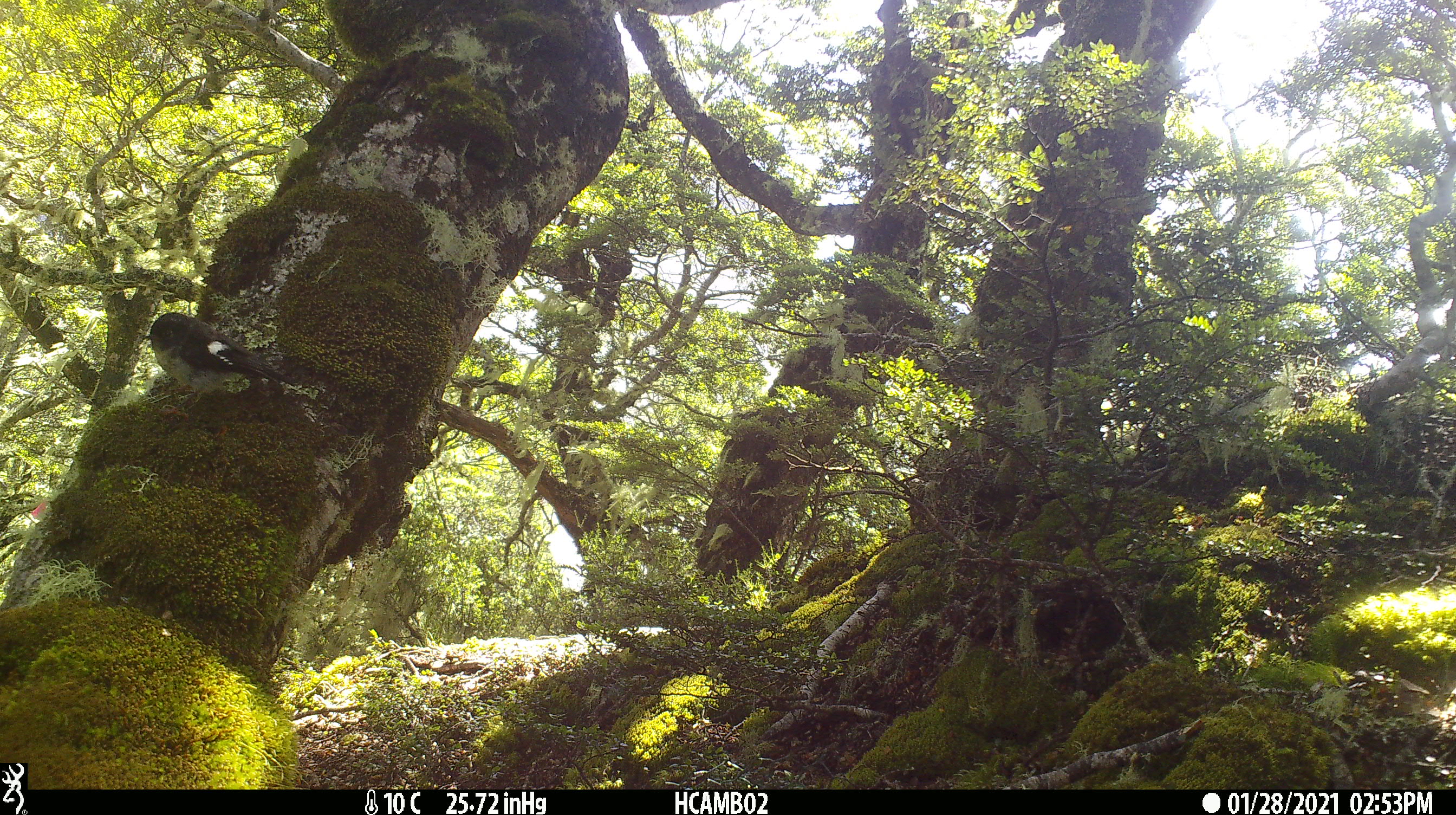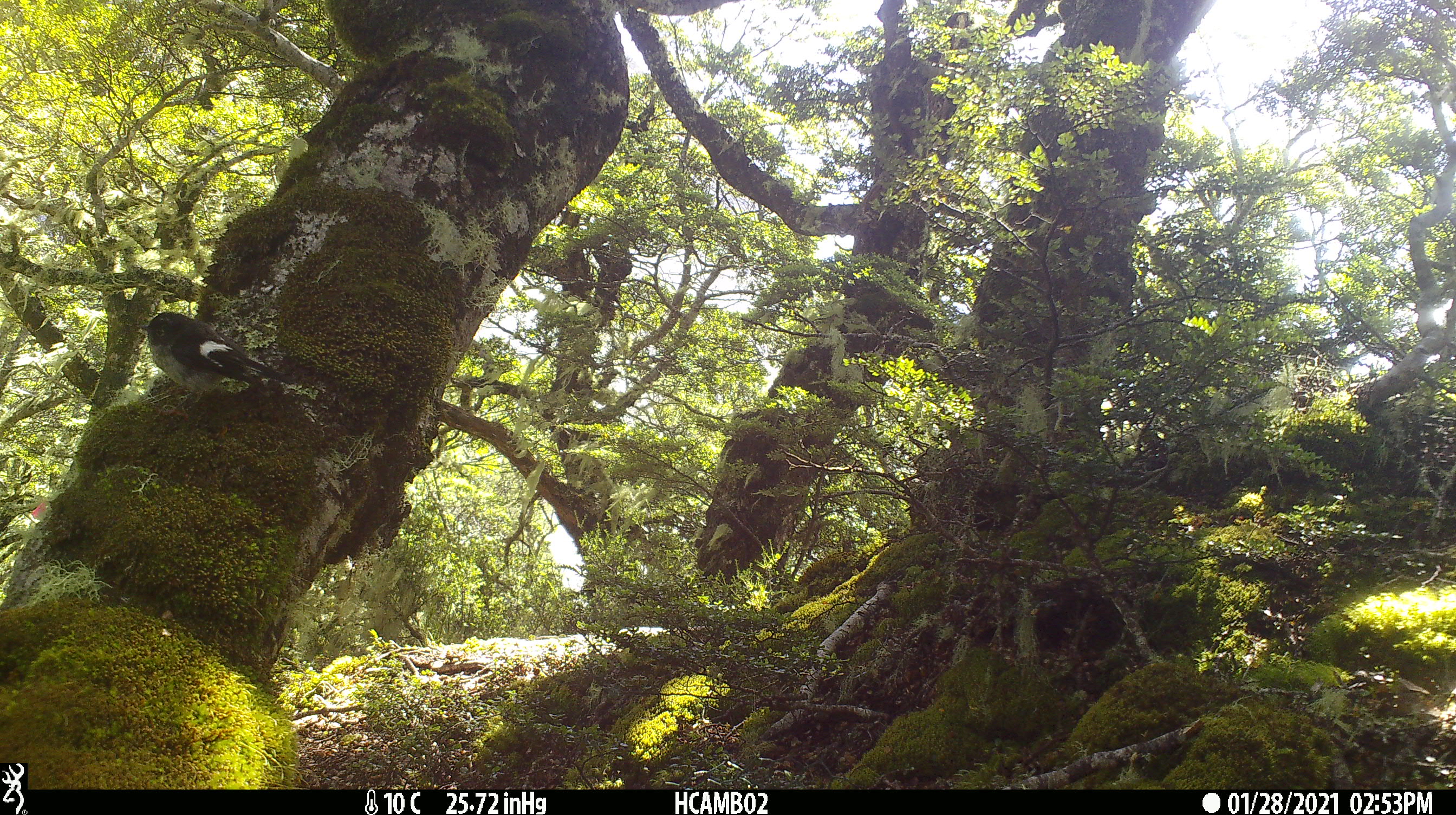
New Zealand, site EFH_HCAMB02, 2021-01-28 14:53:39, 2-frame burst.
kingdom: Animalia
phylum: Chordata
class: Aves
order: Passeriformes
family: Petroicidae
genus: Petroica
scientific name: Petroica macrocephala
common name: tomtit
Tomtit (Petroica macrocephala).